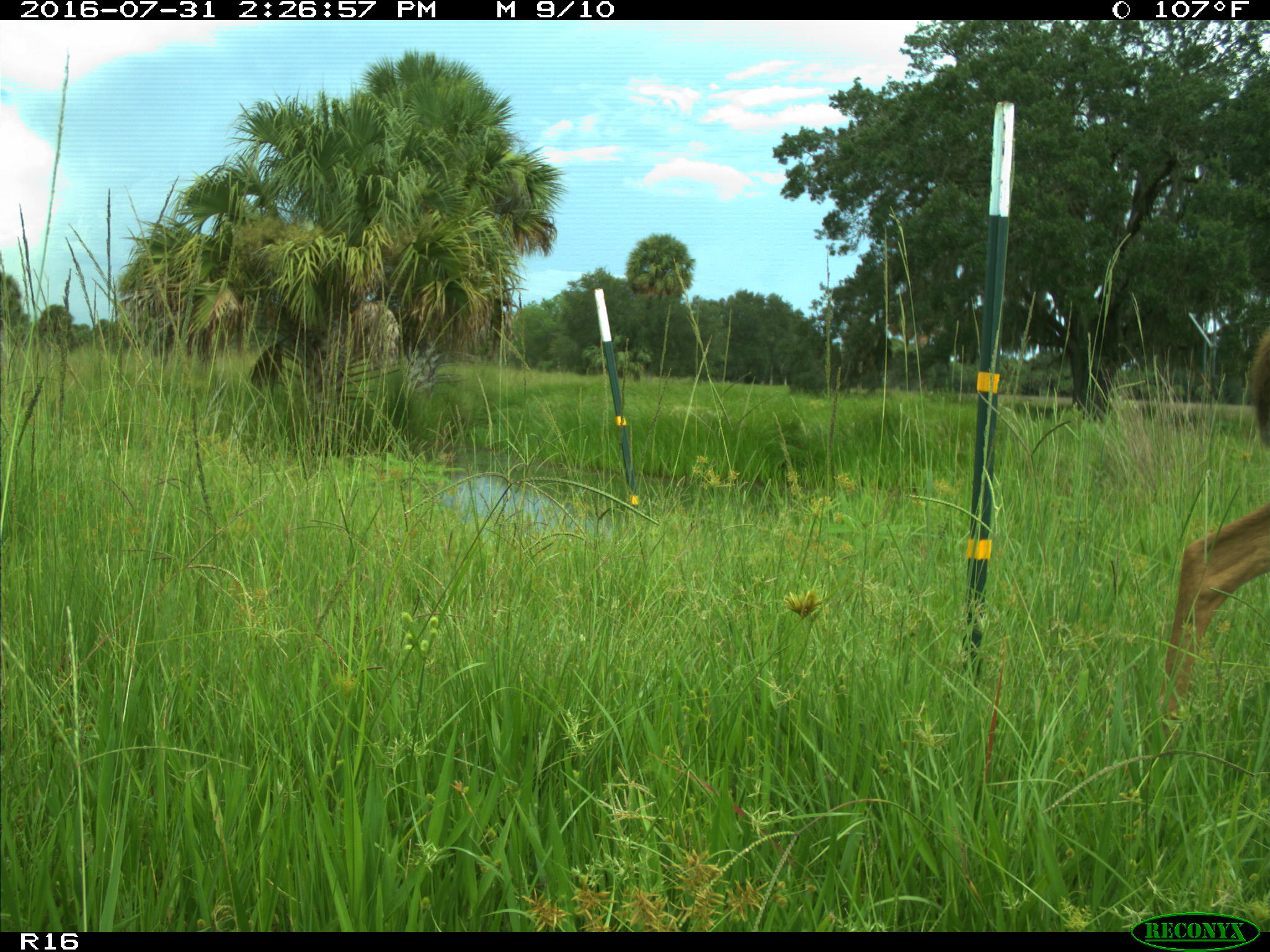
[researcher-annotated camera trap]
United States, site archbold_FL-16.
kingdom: Animalia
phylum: Chordata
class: Mammalia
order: Artiodactyla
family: Cervidae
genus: Odocoileus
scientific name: Odocoileus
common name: deer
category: unidentified deer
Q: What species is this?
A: Unidentified deer (deer) (Odocoileus).